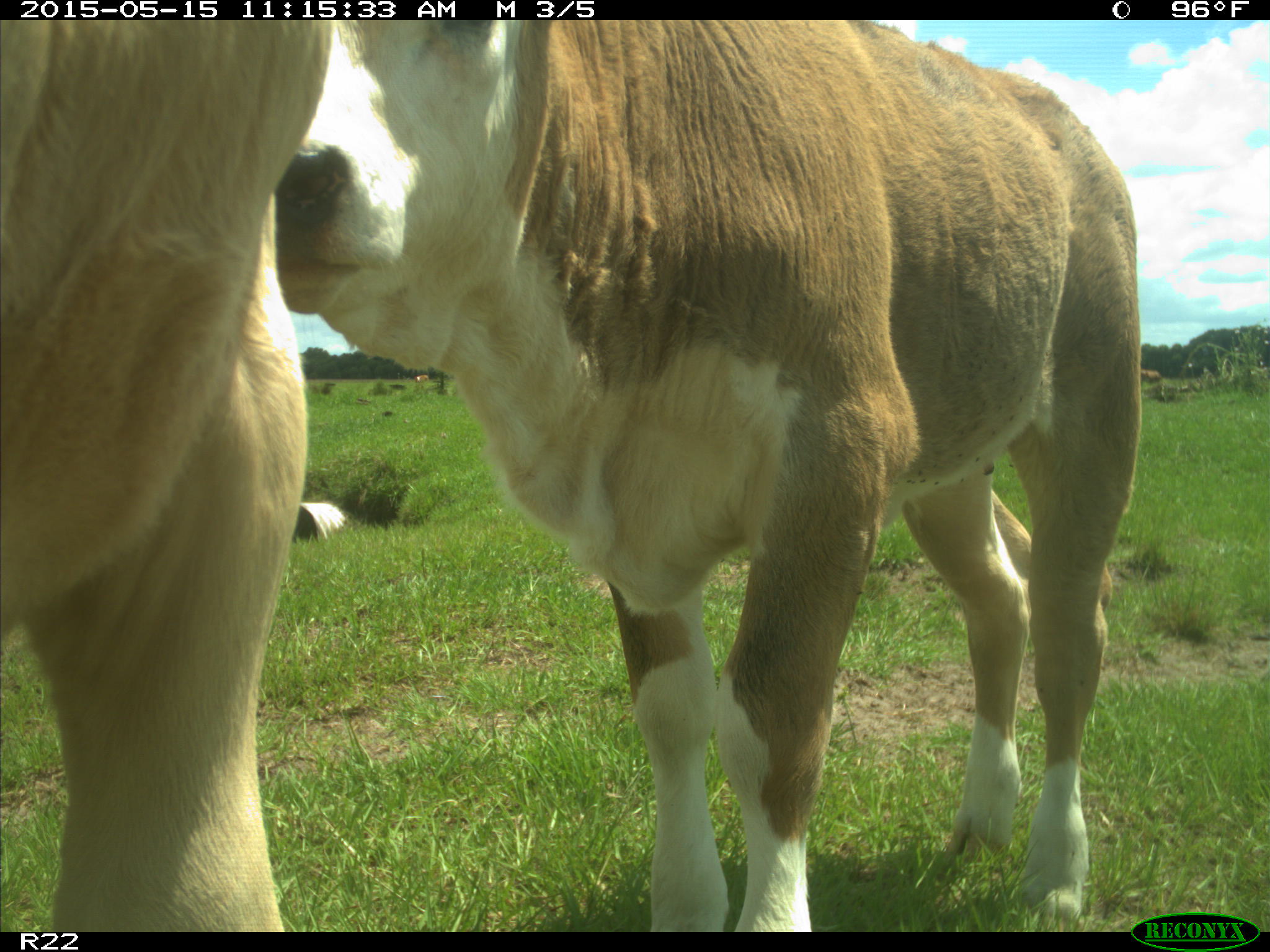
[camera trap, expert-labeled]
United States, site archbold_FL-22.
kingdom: Animalia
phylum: Chordata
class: Mammalia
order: Artiodactyla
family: Bovidae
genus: Bos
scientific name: Bos taurus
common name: domestic cow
Bos taurus (domestic cow).